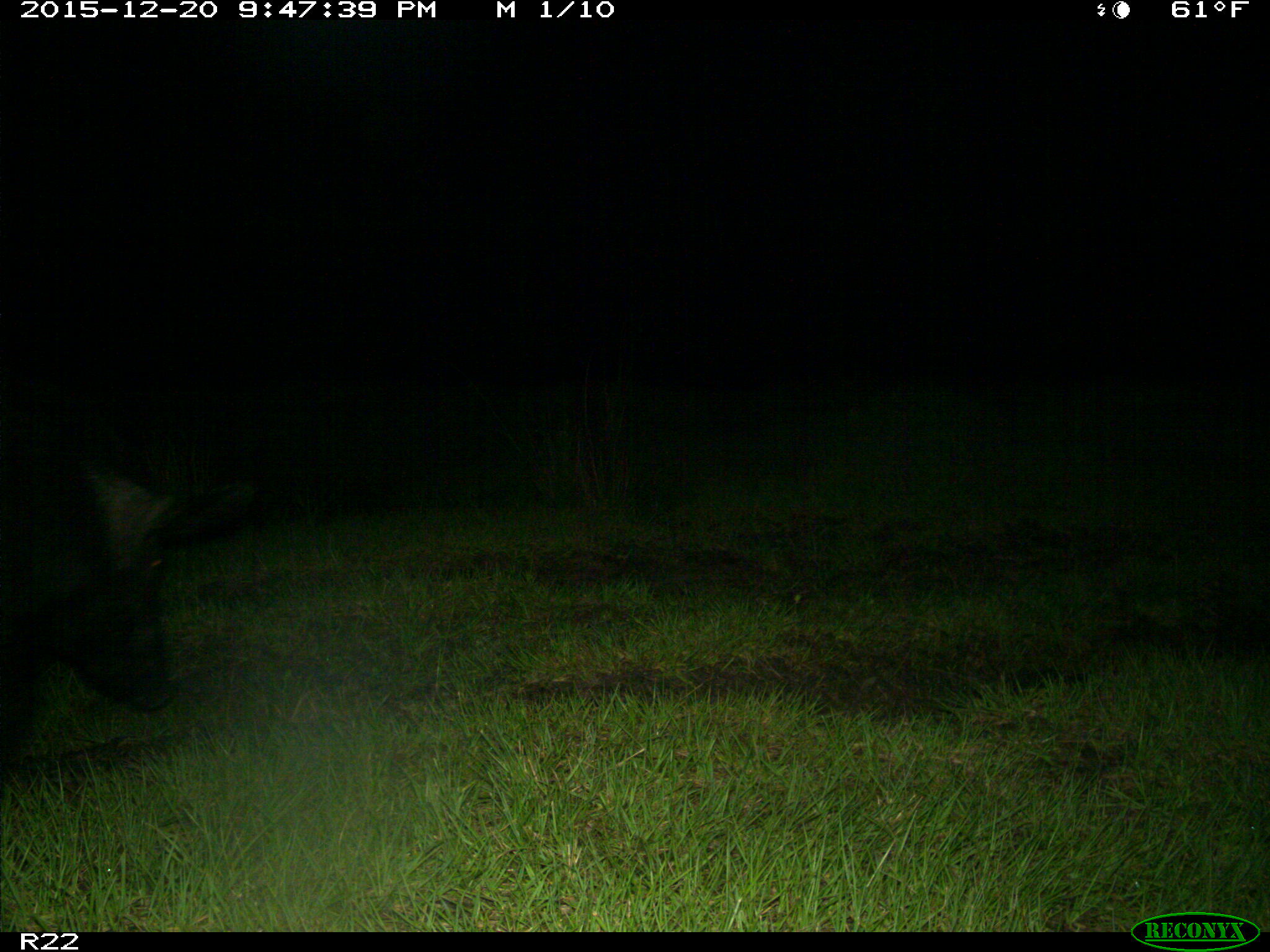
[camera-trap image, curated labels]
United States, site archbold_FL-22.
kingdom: Animalia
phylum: Chordata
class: Mammalia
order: Artiodactyla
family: Suidae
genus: Sus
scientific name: Sus scrofa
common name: wild boar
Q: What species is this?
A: Sus scrofa (wild boar).